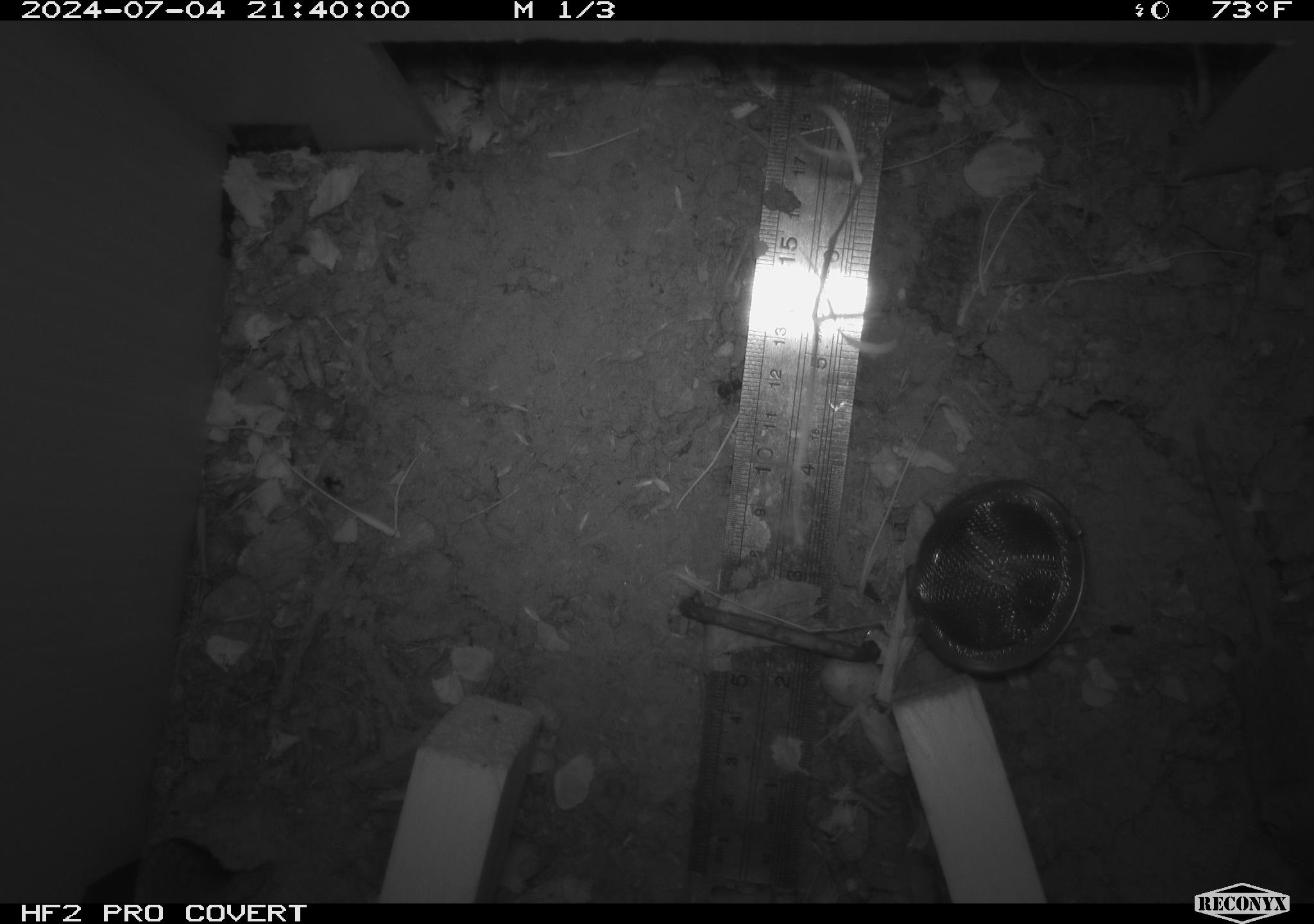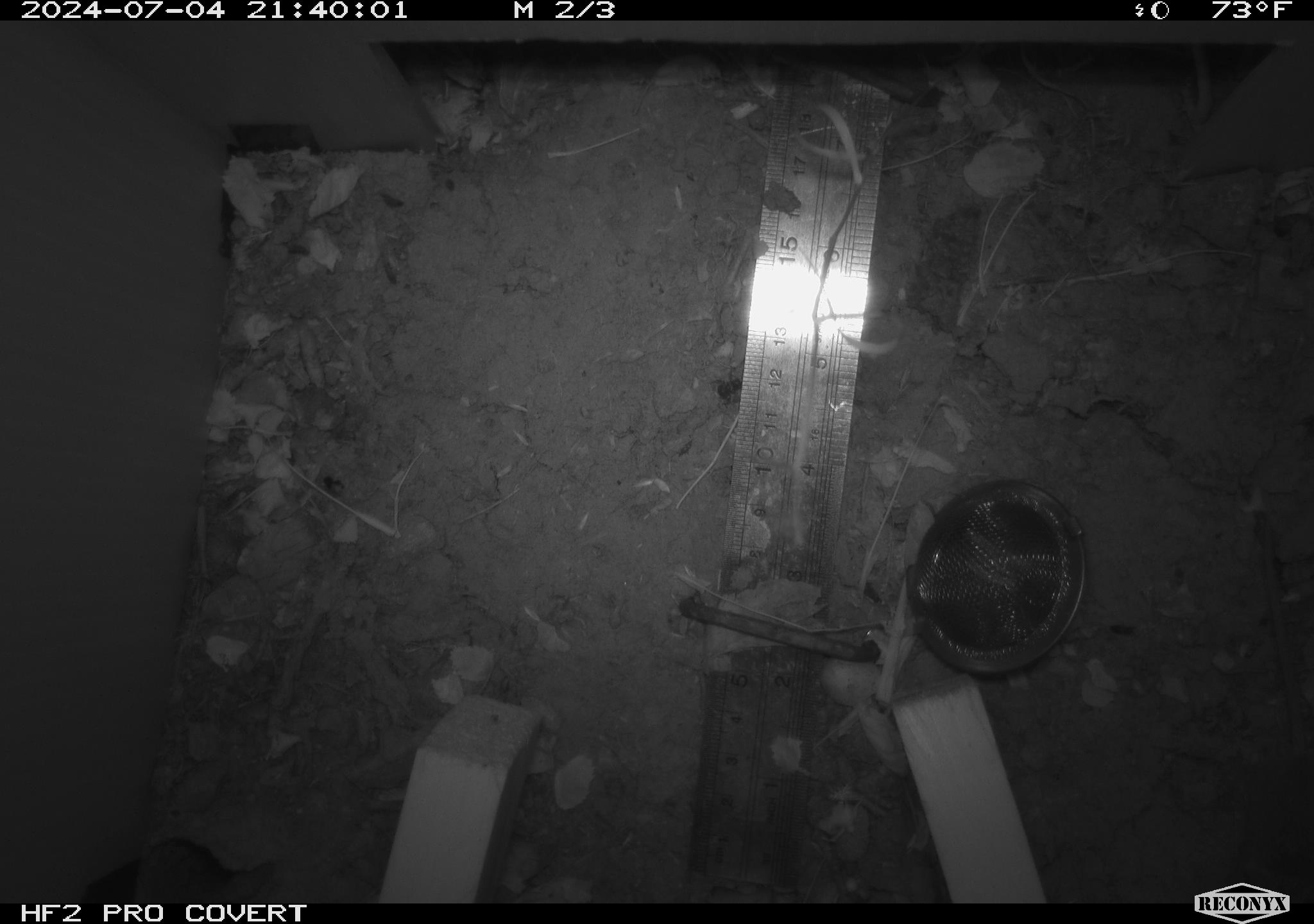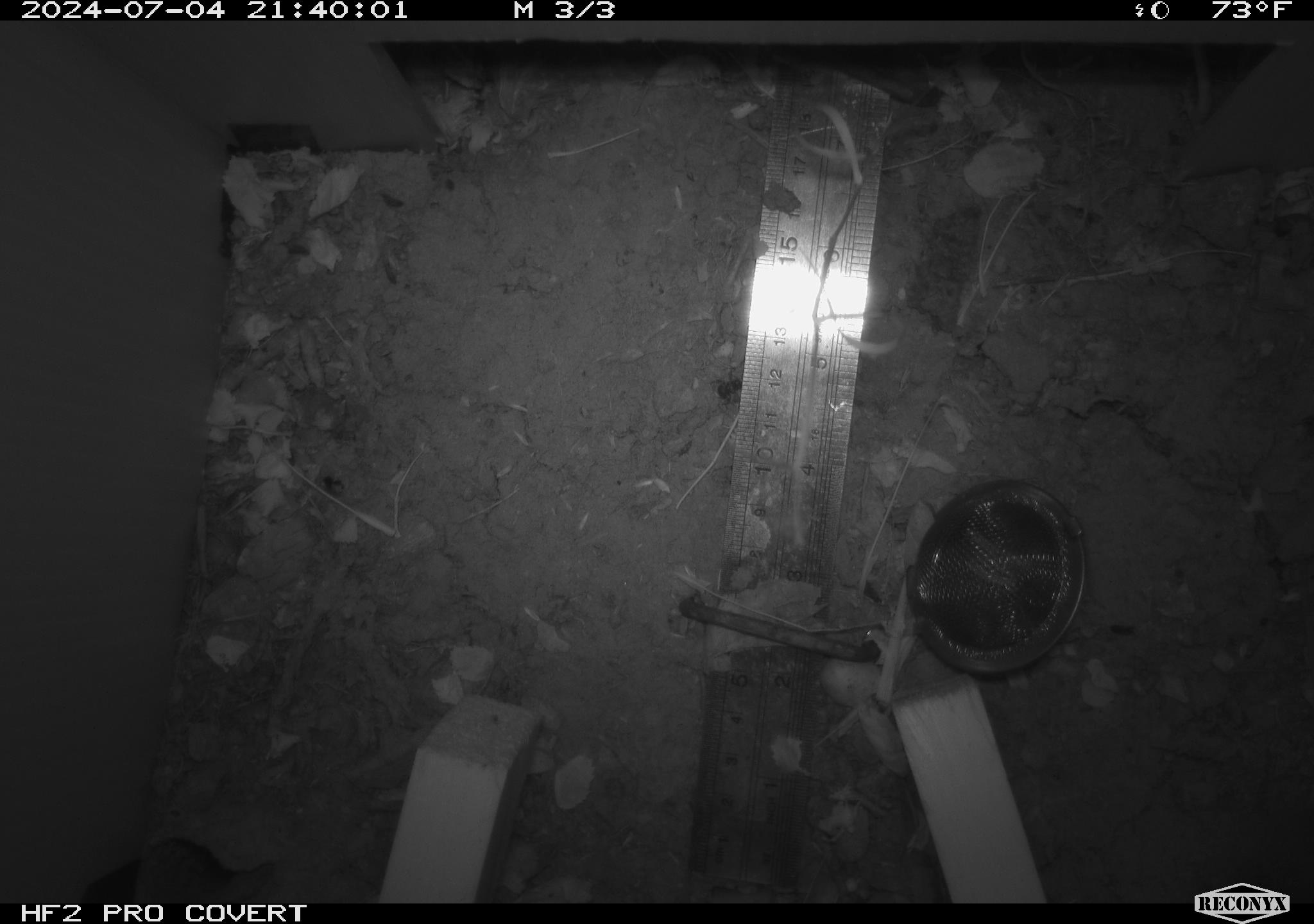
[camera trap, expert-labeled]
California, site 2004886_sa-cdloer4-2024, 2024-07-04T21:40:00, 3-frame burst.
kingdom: Animalia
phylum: Chordata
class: Mammalia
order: Rodentia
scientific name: Rodentia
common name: rodent